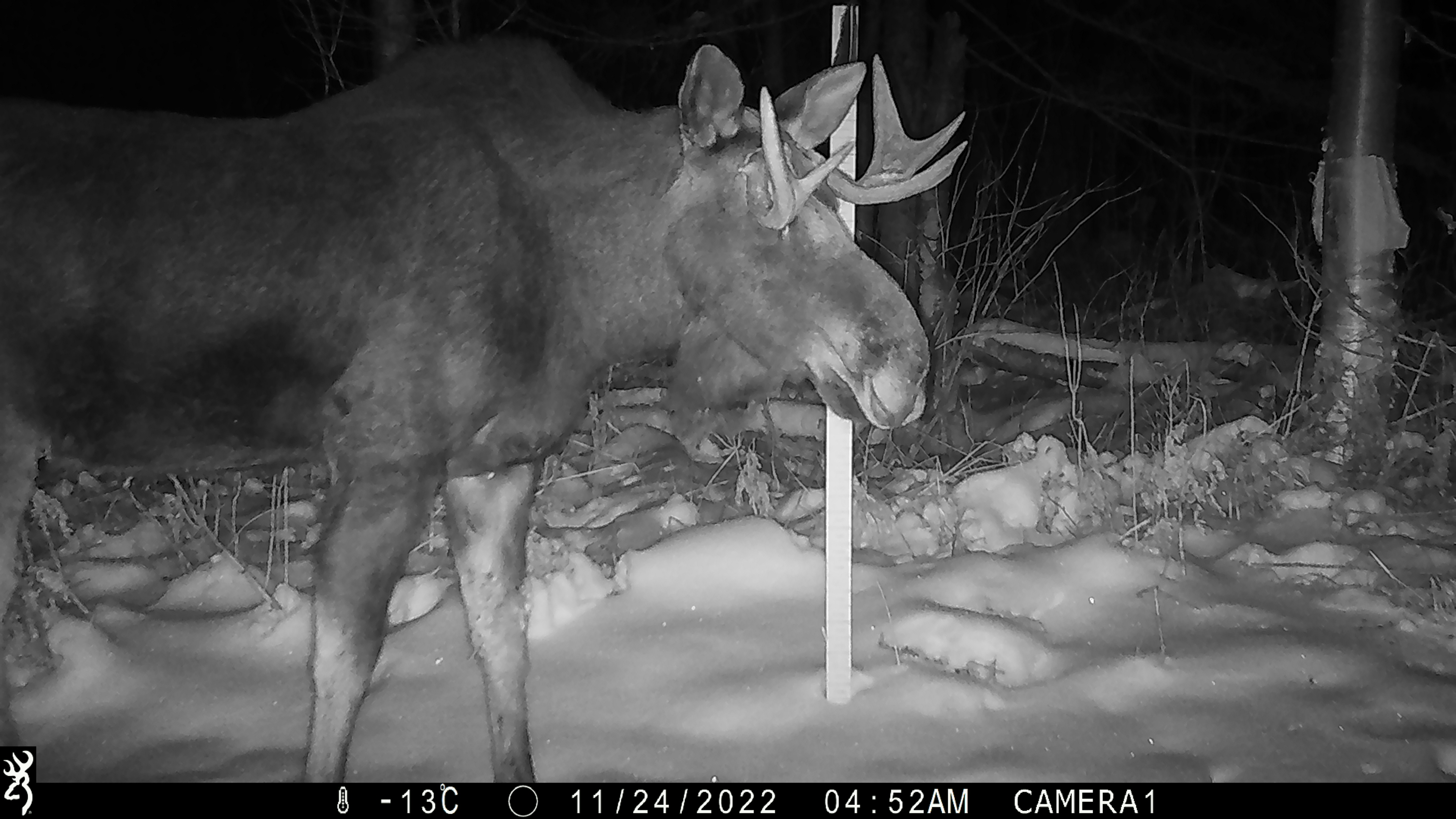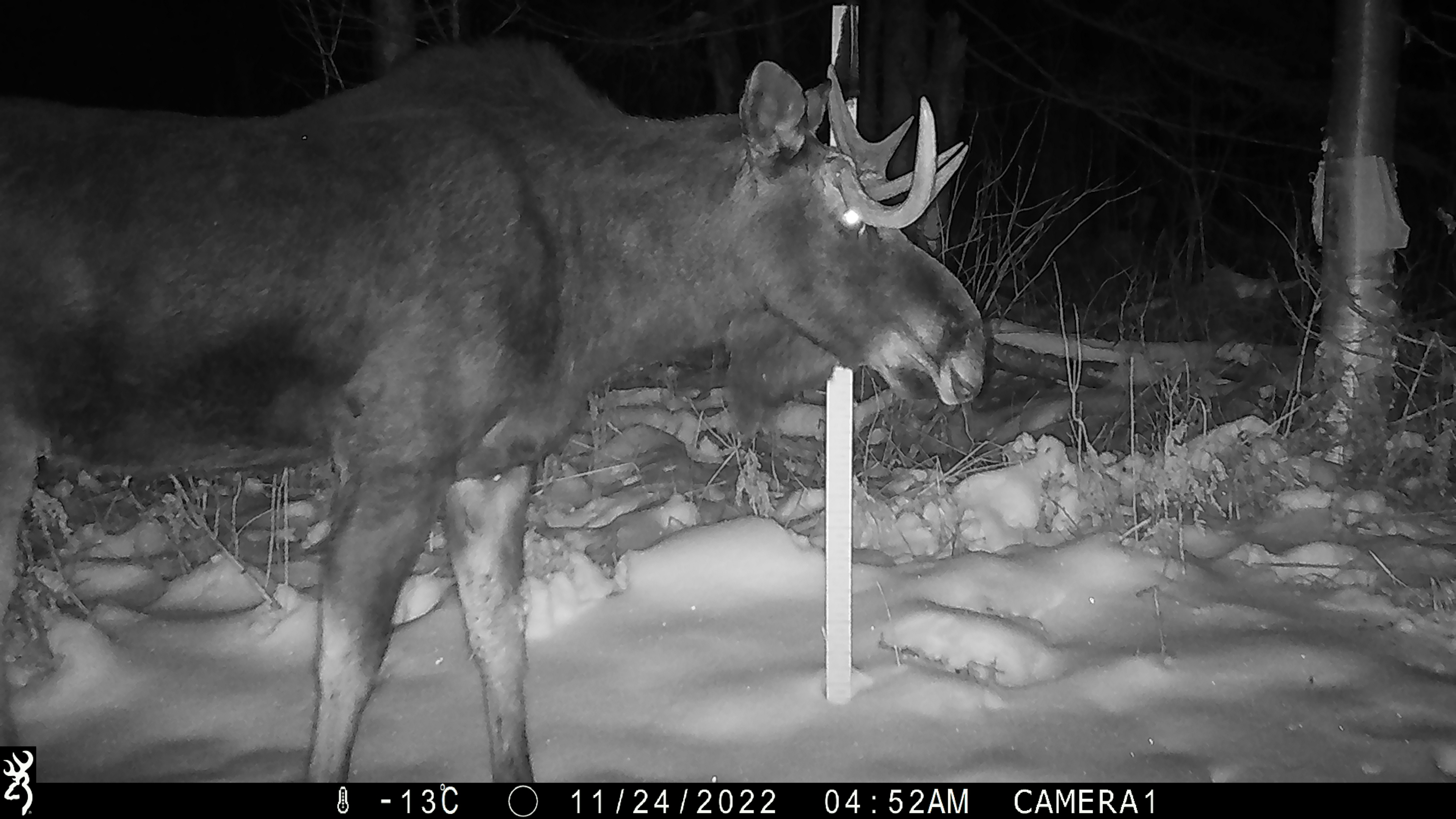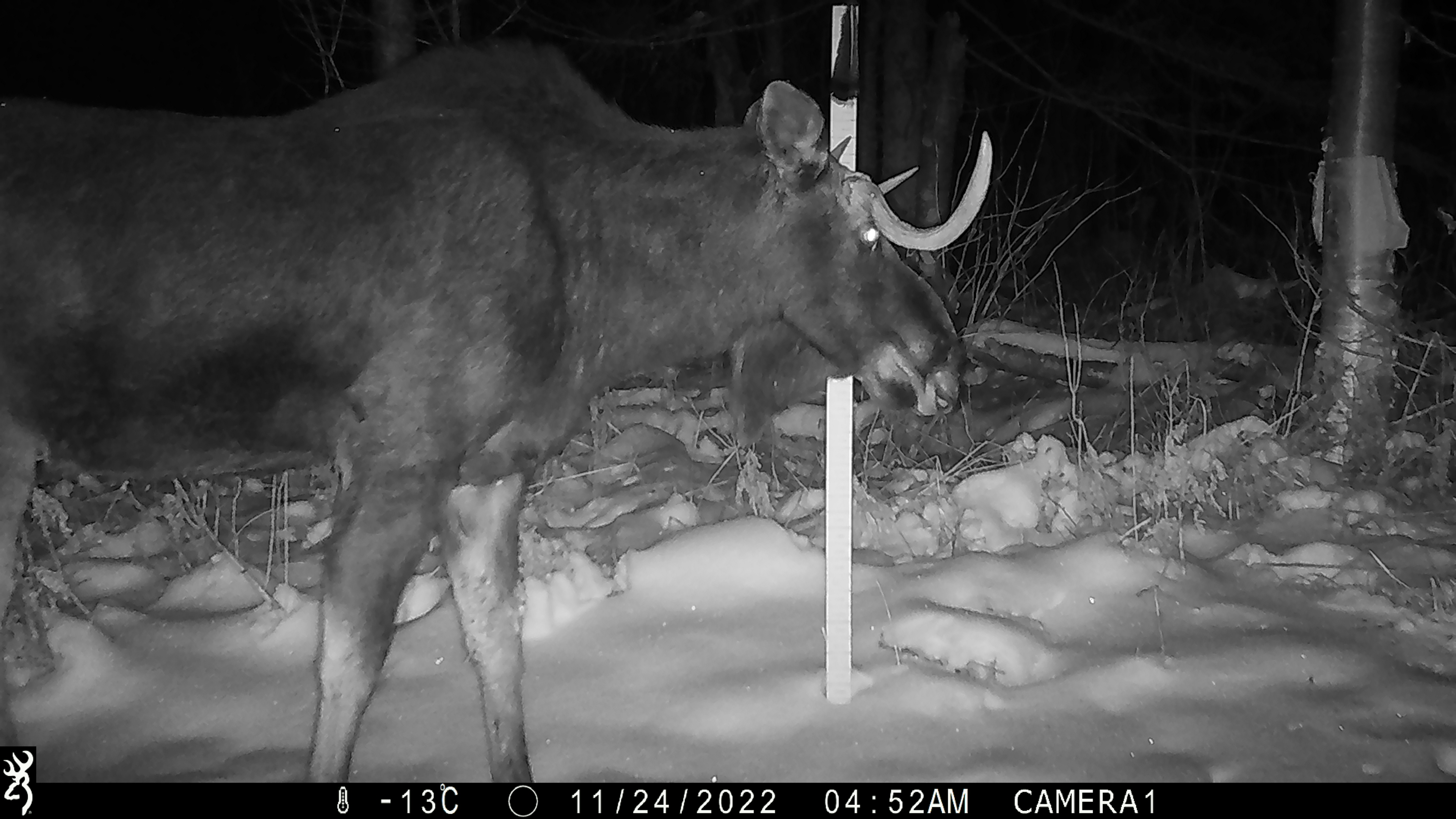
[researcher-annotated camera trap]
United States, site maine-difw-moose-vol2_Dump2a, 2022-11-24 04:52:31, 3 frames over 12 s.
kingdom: Animalia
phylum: Chordata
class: Mammalia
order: Artiodactyla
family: Cervidae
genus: Alces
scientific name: Alces alces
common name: moose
Moose (Alces alces).